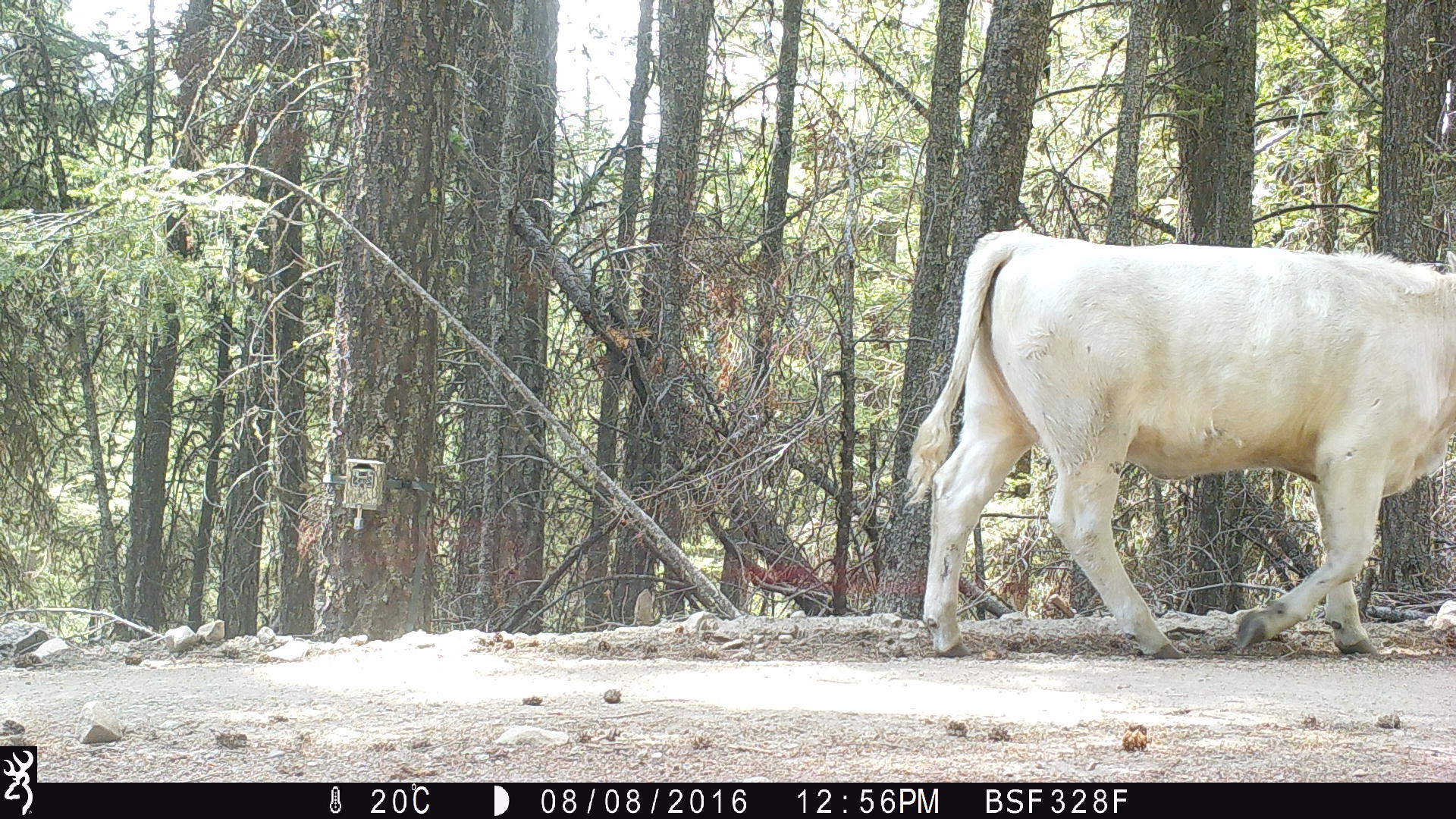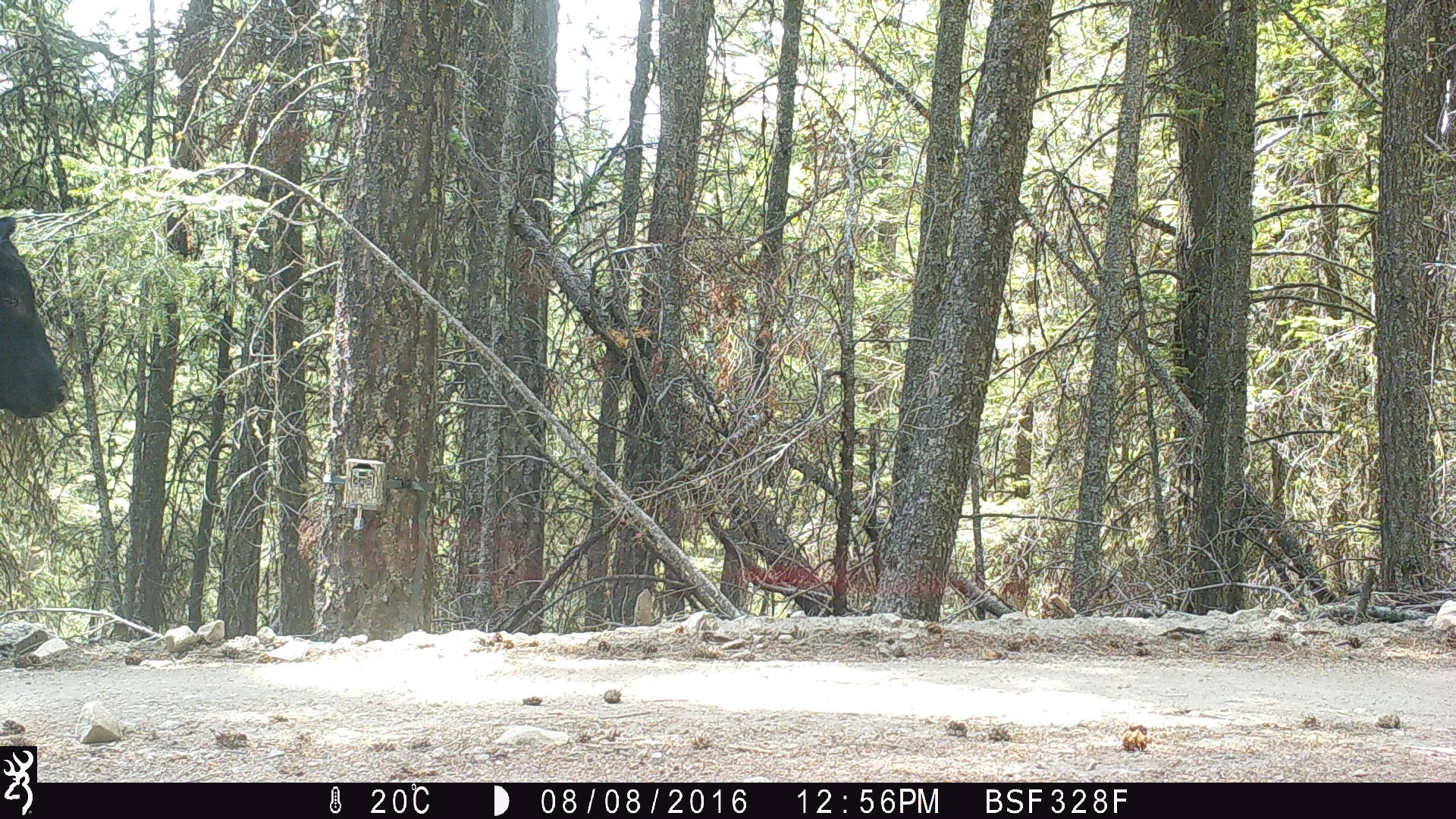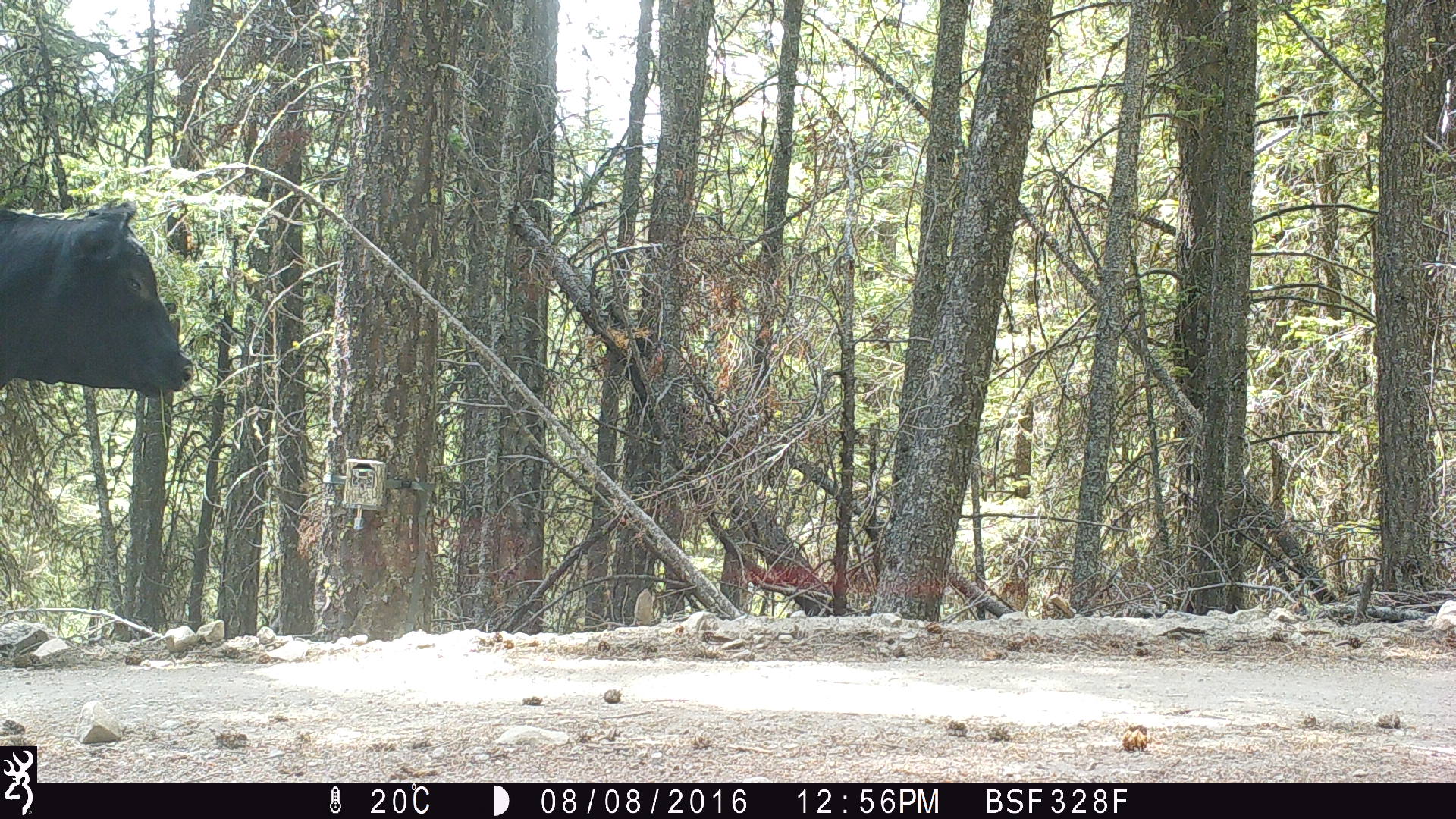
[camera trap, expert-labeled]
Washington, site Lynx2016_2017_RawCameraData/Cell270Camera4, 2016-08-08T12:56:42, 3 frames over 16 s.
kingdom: Animalia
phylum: Chordata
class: Mammalia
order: Artiodactyla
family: Bovidae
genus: Bos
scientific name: Bos taurus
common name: domestic cattle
Domestic cattle (Bos taurus). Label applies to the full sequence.